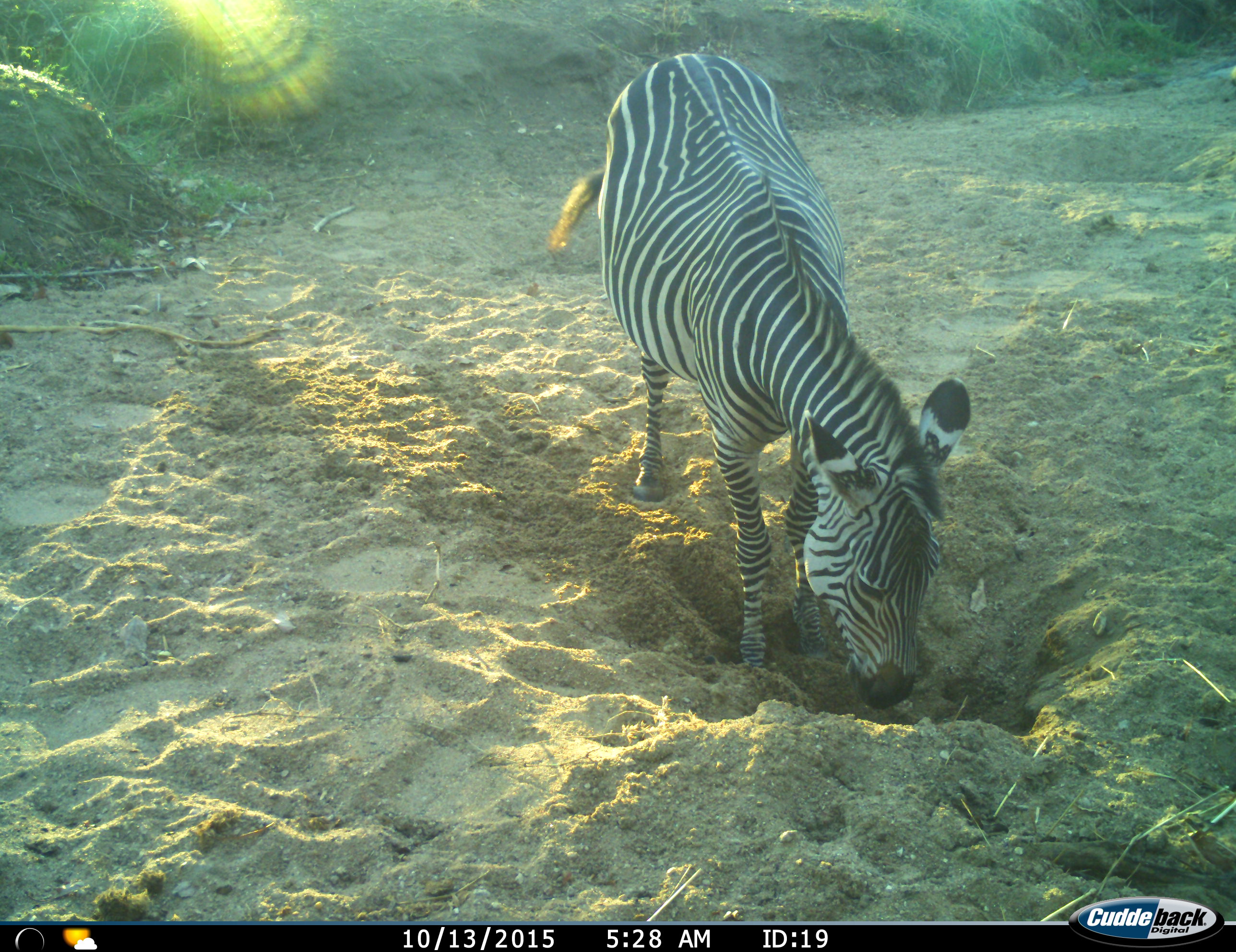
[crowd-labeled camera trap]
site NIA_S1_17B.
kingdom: Animalia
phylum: Chordata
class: Mammalia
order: Perissodactyla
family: Equidae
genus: Equus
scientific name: Equus quagga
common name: plains zebra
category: zebraplains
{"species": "zebraplains (plains zebra) (Equus quagga)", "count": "1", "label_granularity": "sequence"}